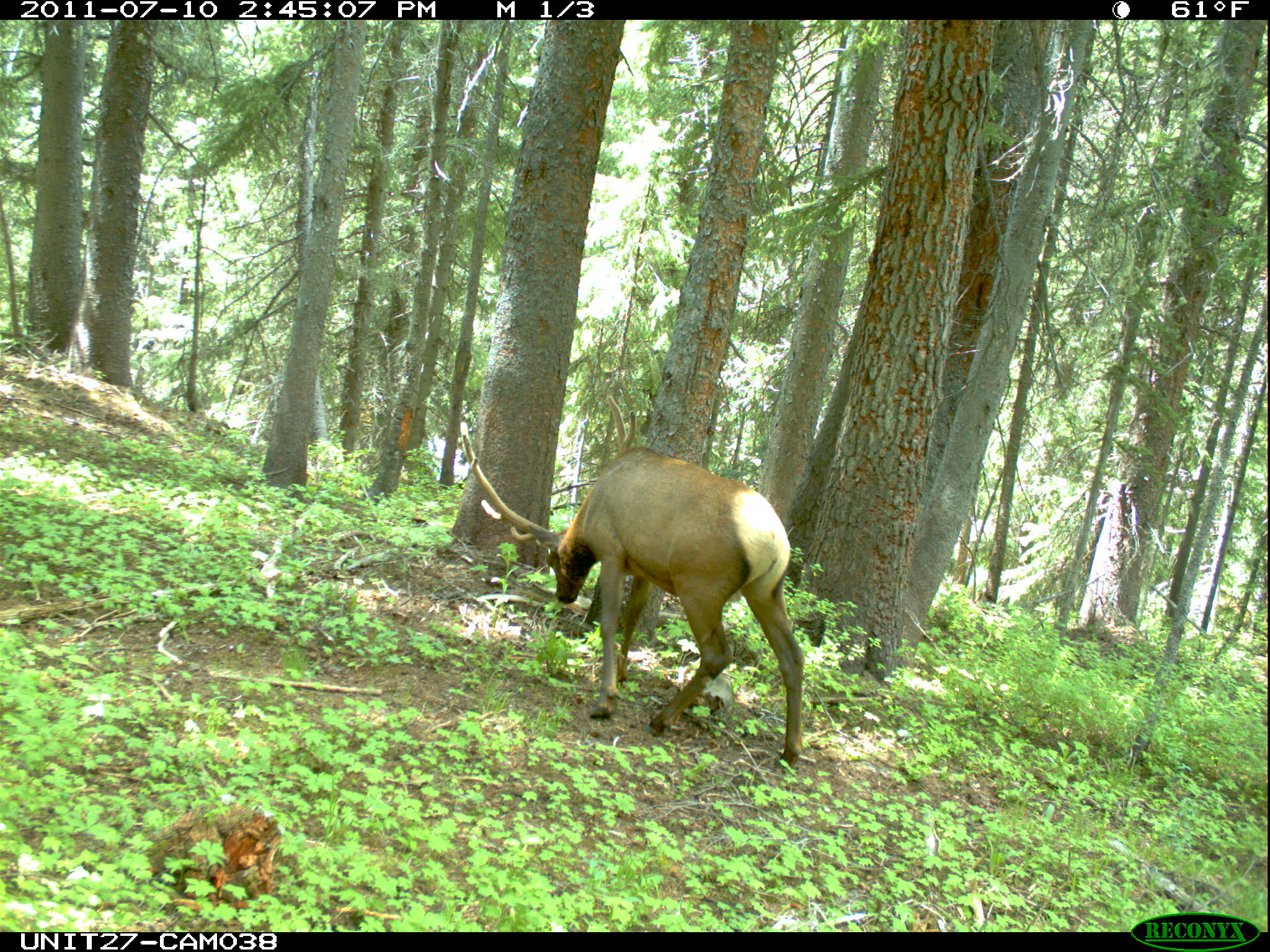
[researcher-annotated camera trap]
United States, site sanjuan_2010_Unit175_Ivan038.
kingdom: Animalia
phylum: Chordata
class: Mammalia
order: Artiodactyla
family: Cervidae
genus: Cervus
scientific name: Cervus elaphus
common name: red deer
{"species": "Cervus elaphus (red deer)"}